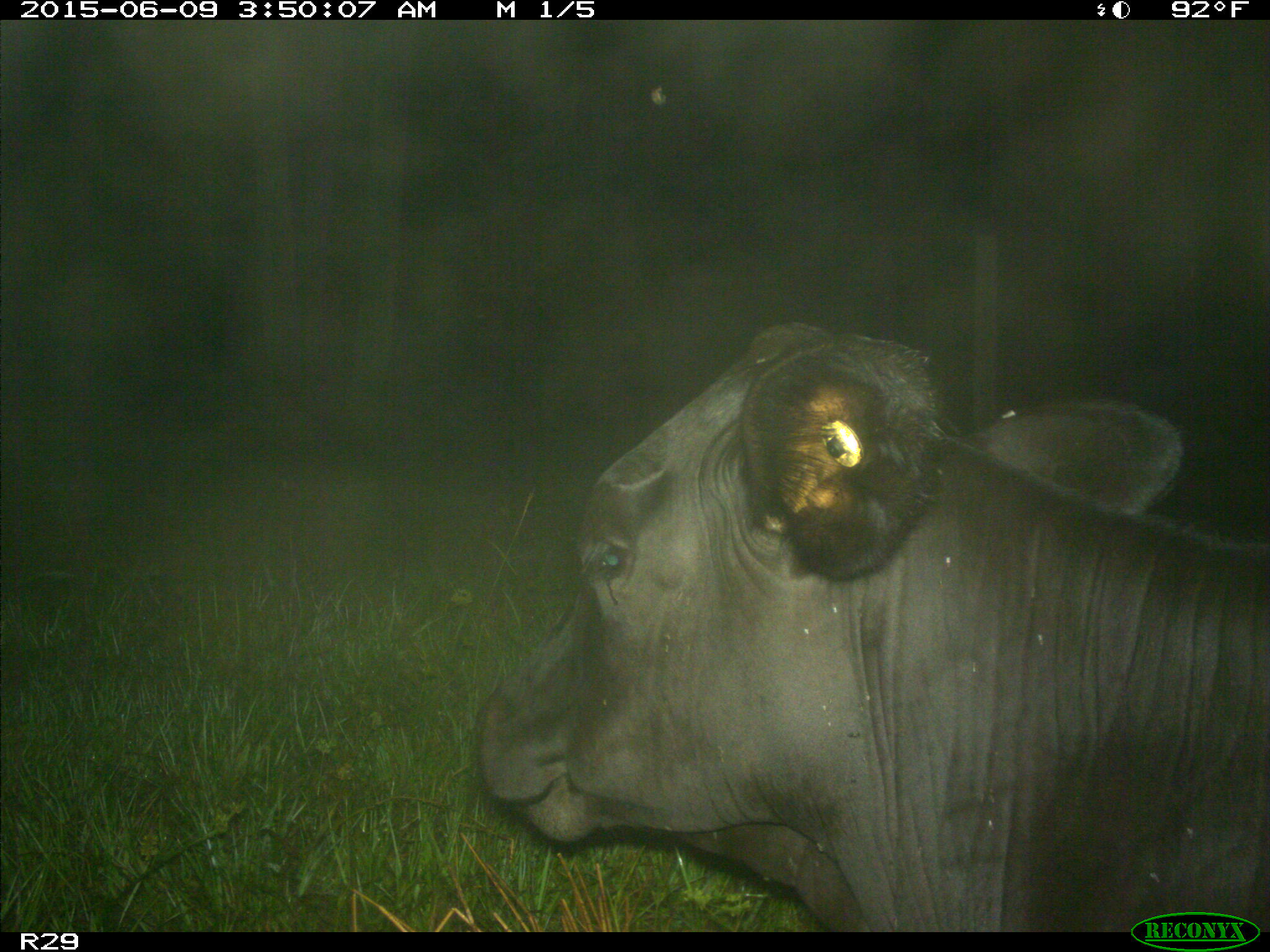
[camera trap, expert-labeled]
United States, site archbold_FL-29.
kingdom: Animalia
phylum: Chordata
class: Mammalia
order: Artiodactyla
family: Bovidae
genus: Bos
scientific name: Bos taurus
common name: domestic cow